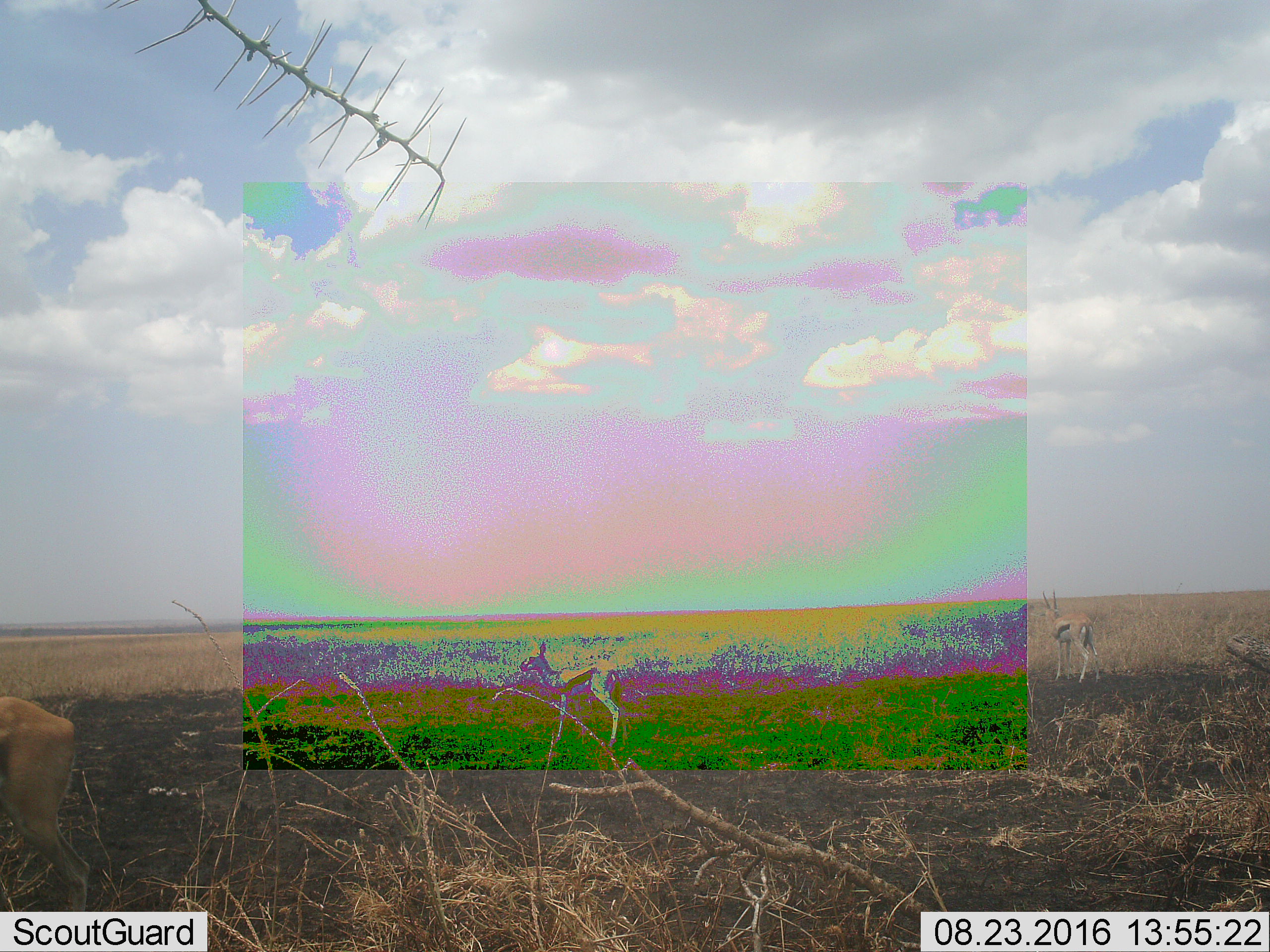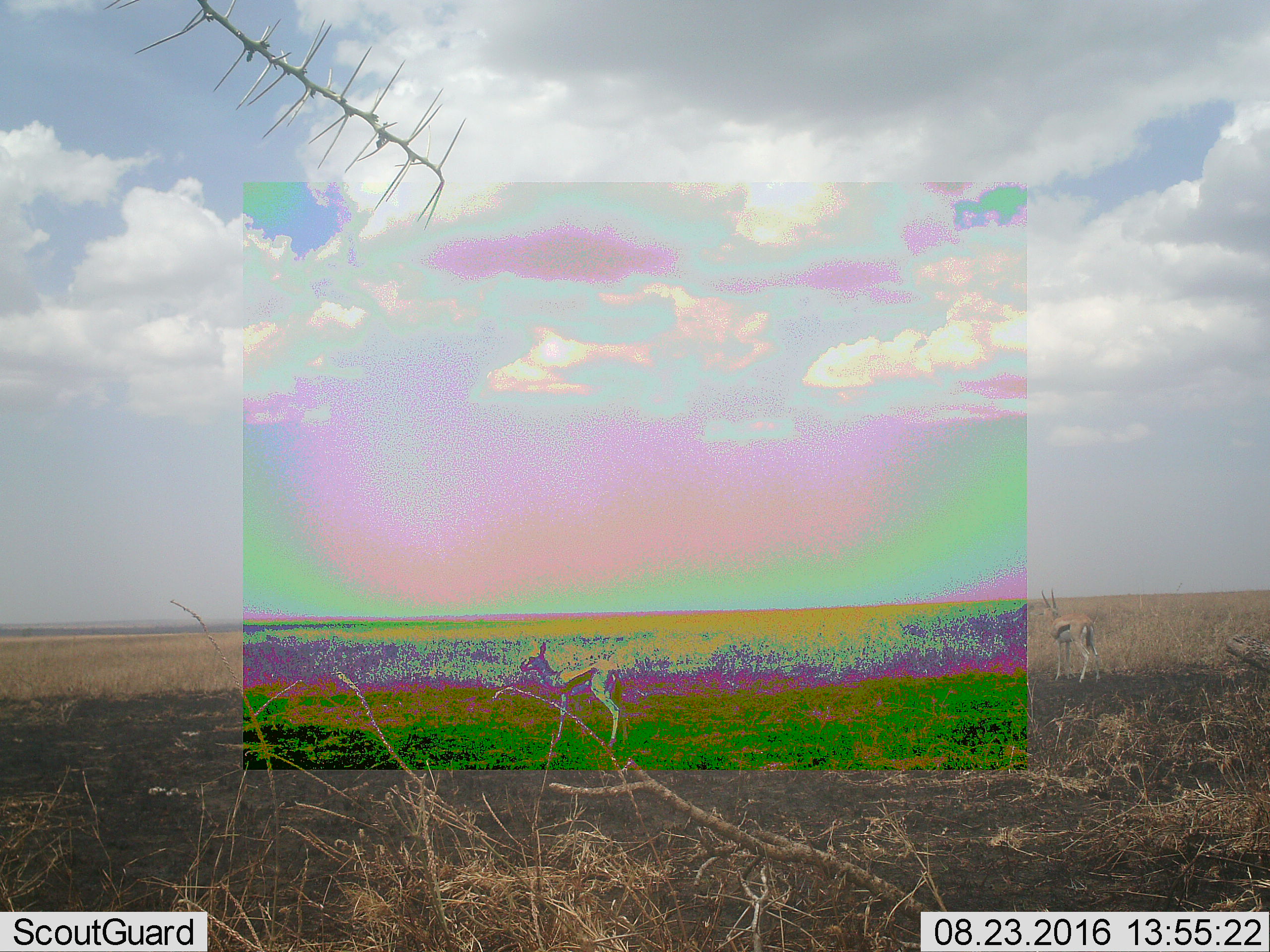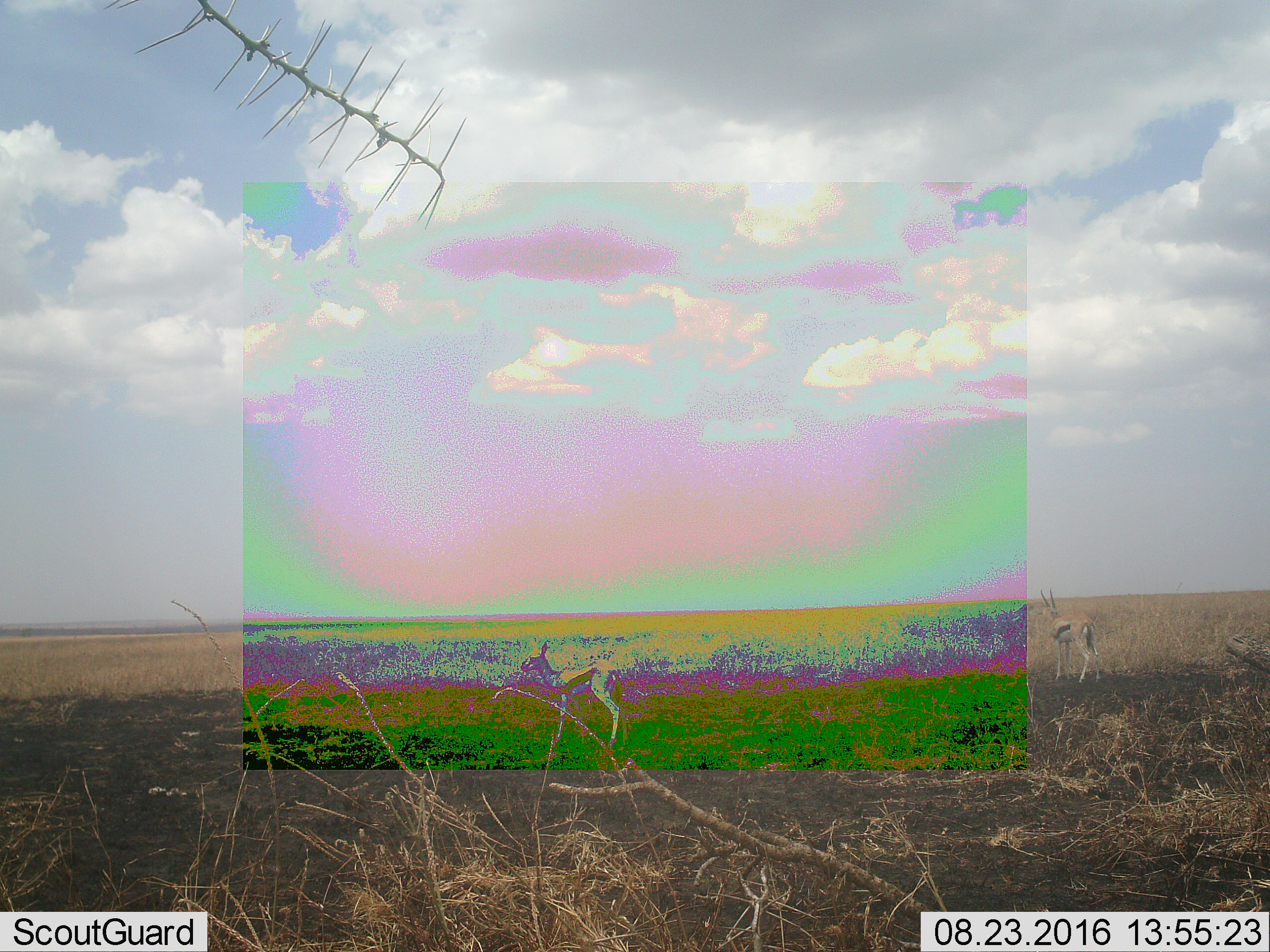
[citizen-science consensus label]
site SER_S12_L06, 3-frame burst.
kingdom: Animalia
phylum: Chordata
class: Mammalia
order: Artiodactyla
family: Bovidae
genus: Eudorcas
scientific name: Eudorcas thomsonii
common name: thomson's gazelle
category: gazellethomsons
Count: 3.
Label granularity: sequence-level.